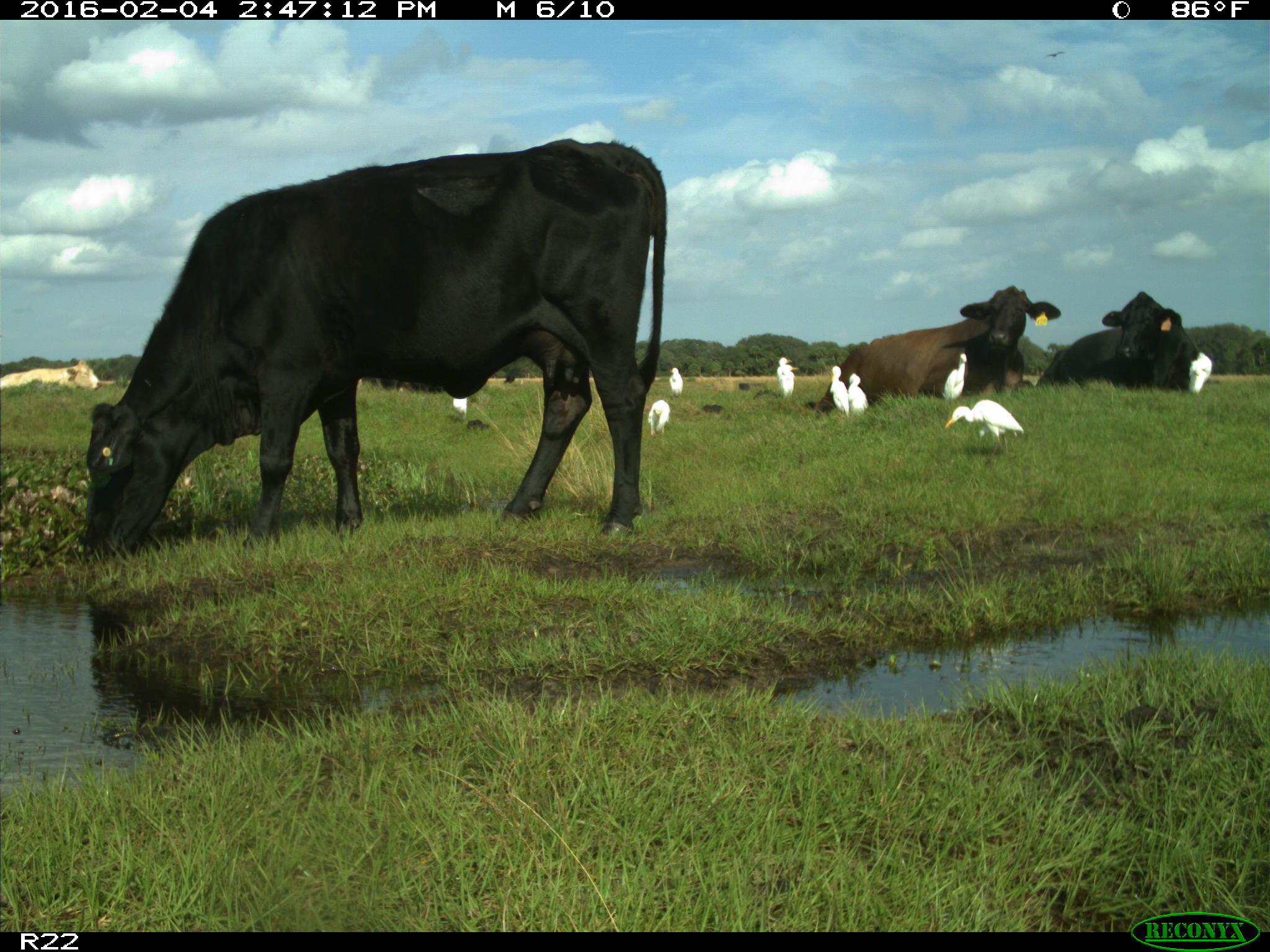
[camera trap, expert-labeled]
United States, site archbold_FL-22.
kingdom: Animalia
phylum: Chordata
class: Mammalia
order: Artiodactyla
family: Bovidae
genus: Bos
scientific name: Bos taurus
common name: domestic cow